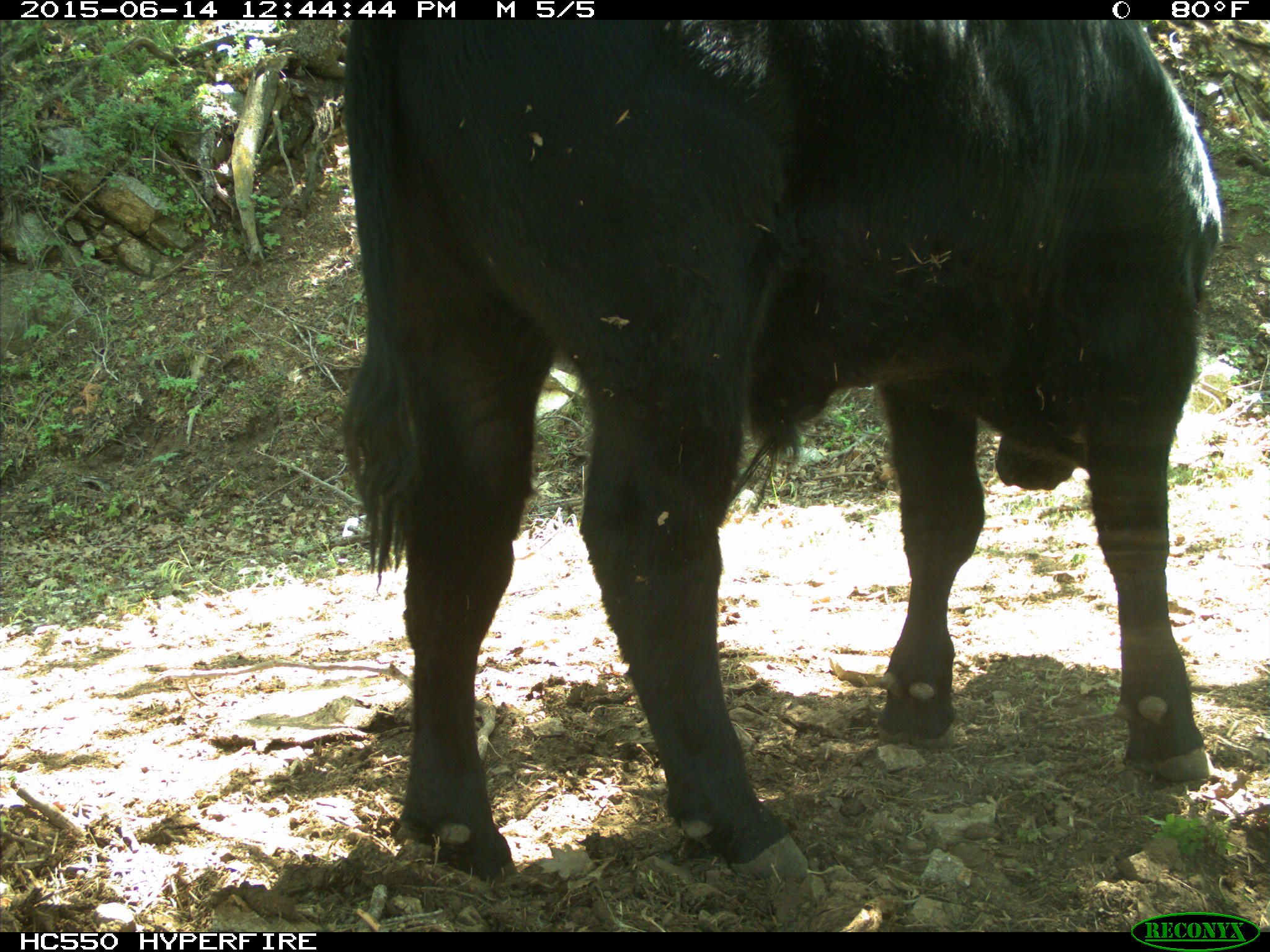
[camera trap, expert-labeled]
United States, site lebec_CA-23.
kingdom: Animalia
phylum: Chordata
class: Mammalia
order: Artiodactyla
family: Bovidae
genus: Bos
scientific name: Bos taurus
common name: domestic cow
Bos taurus (domestic cow).